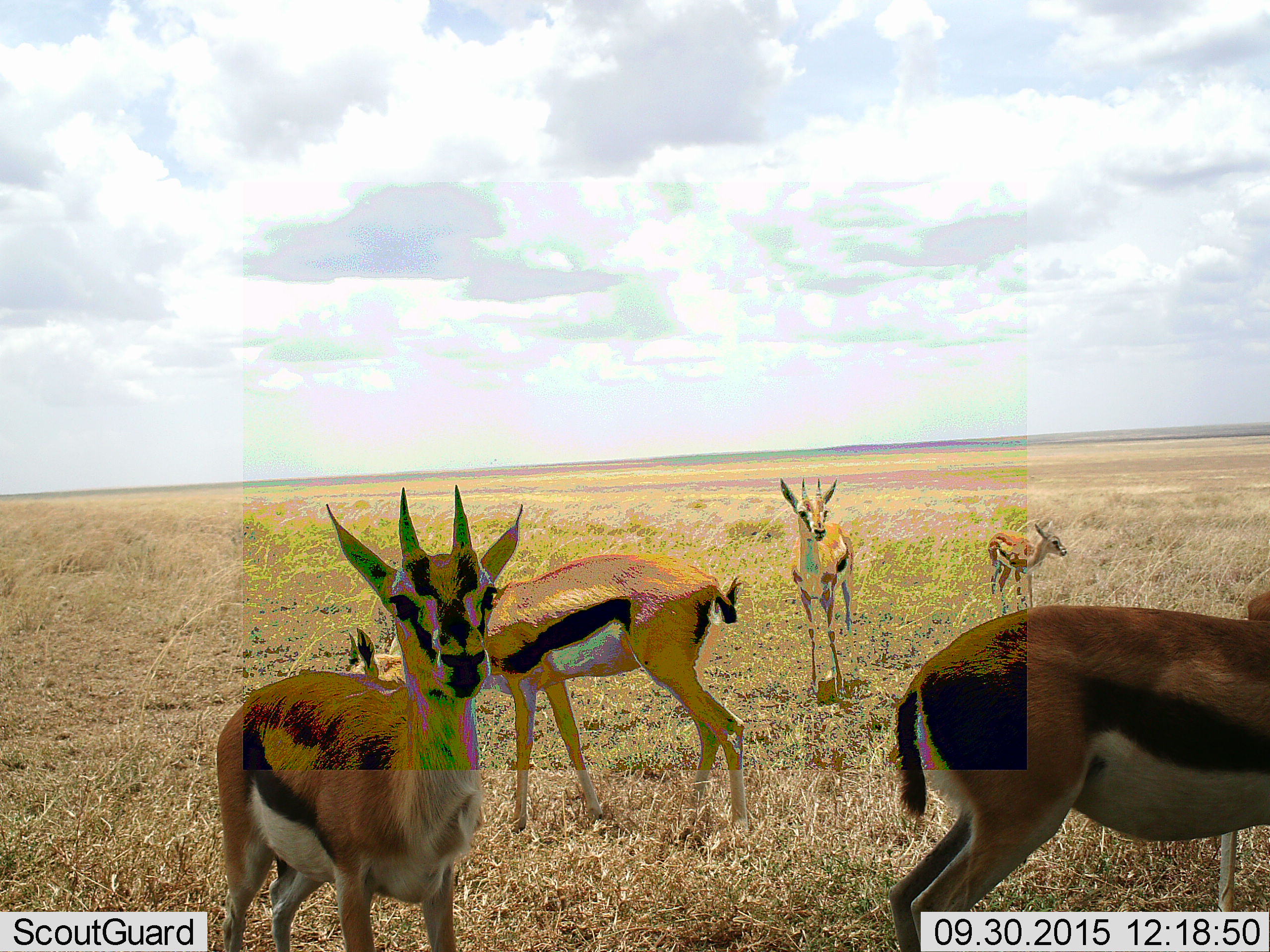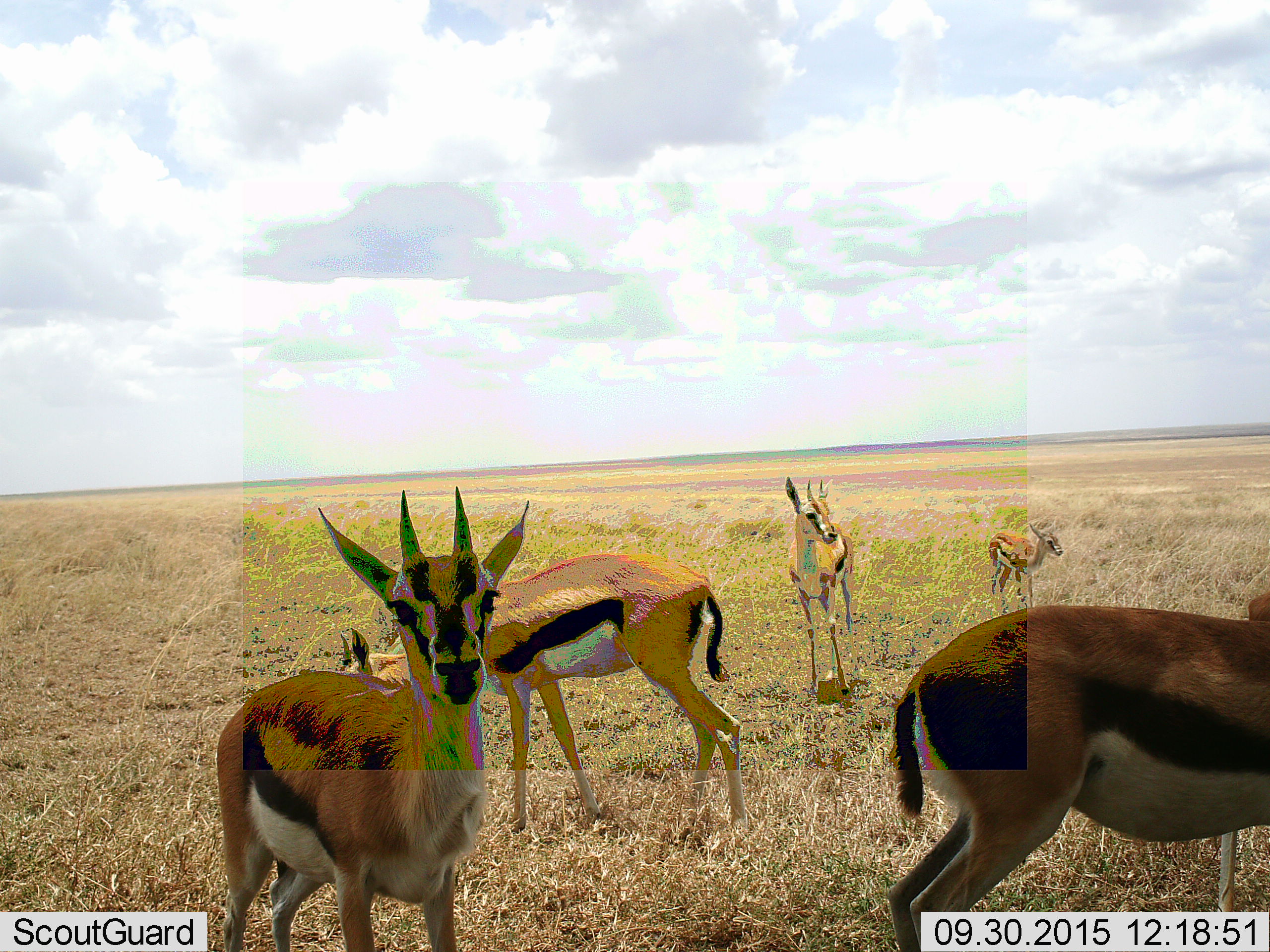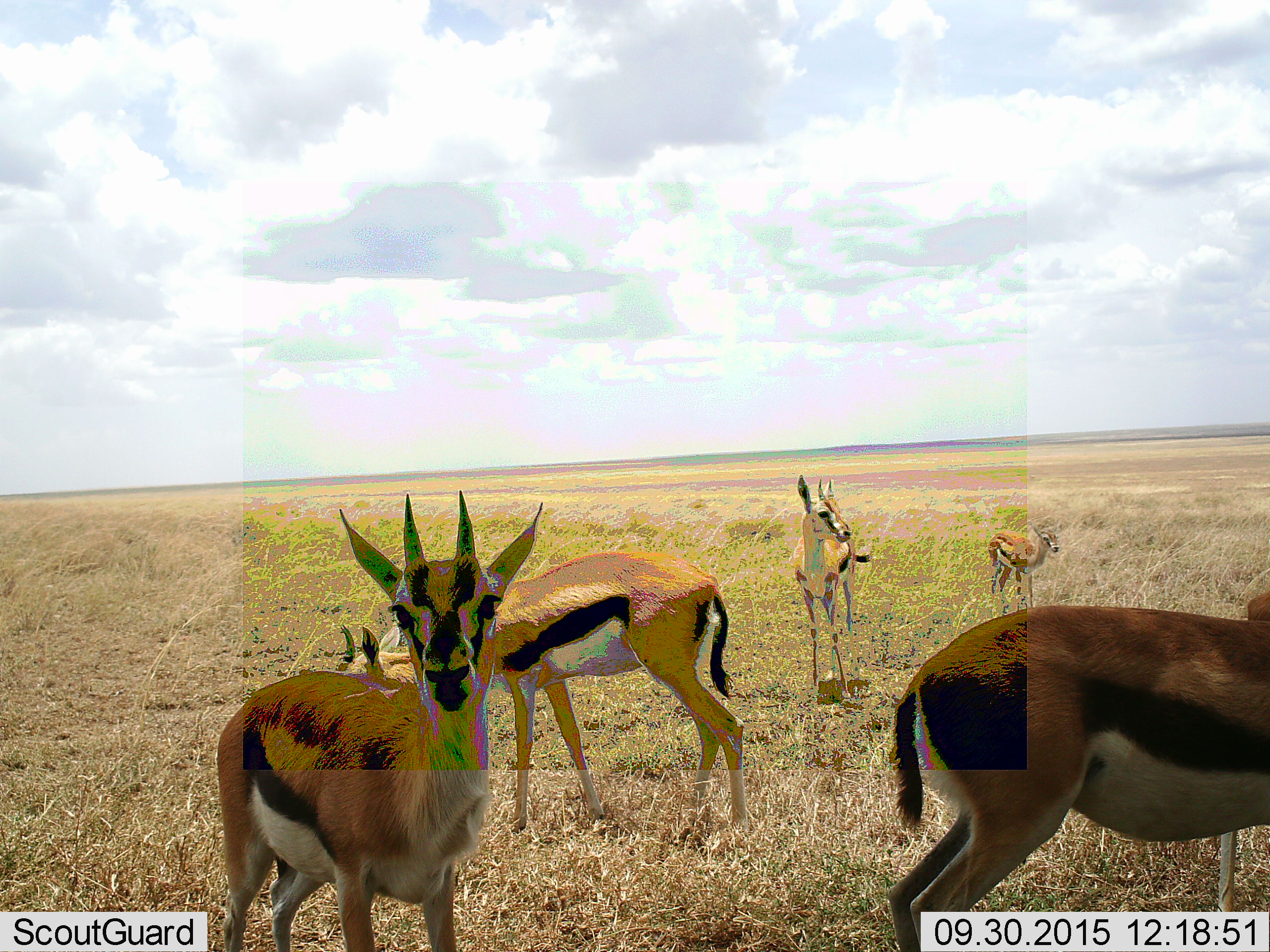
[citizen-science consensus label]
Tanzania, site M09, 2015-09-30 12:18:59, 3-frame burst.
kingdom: Animalia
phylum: Chordata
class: Mammalia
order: Artiodactyla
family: Bovidae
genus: Eudorcas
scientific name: Eudorcas thomsonii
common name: thomson's gazelle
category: gazellethomsons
Gazellethomsons (thomson's gazelle) (Eudorcas thomsonii), count 5. Behavior (volunteer vote fractions): standing 100%, resting 0%, moving 0%, interacting 12%. Young present (vote fraction): 88%. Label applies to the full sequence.